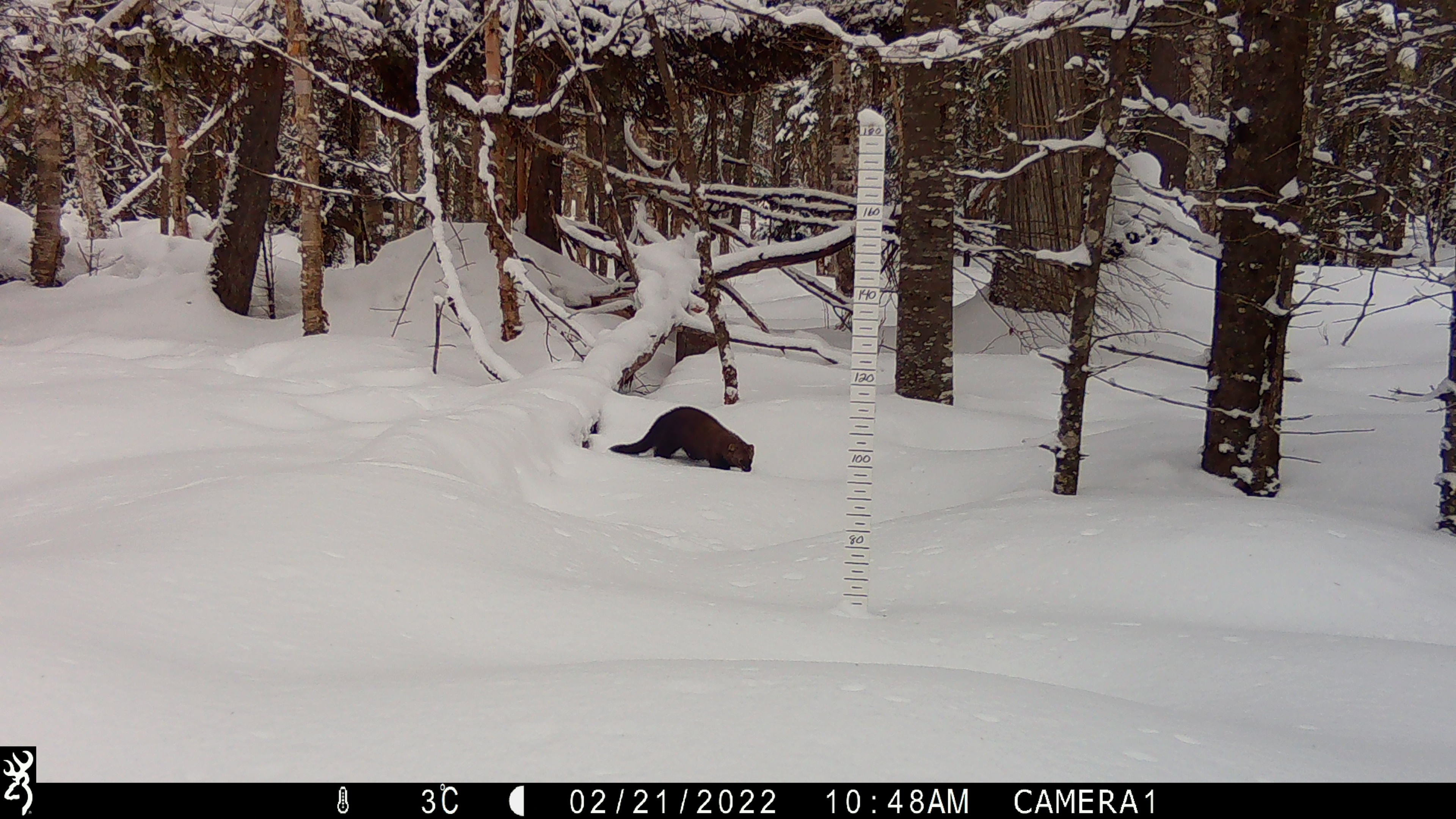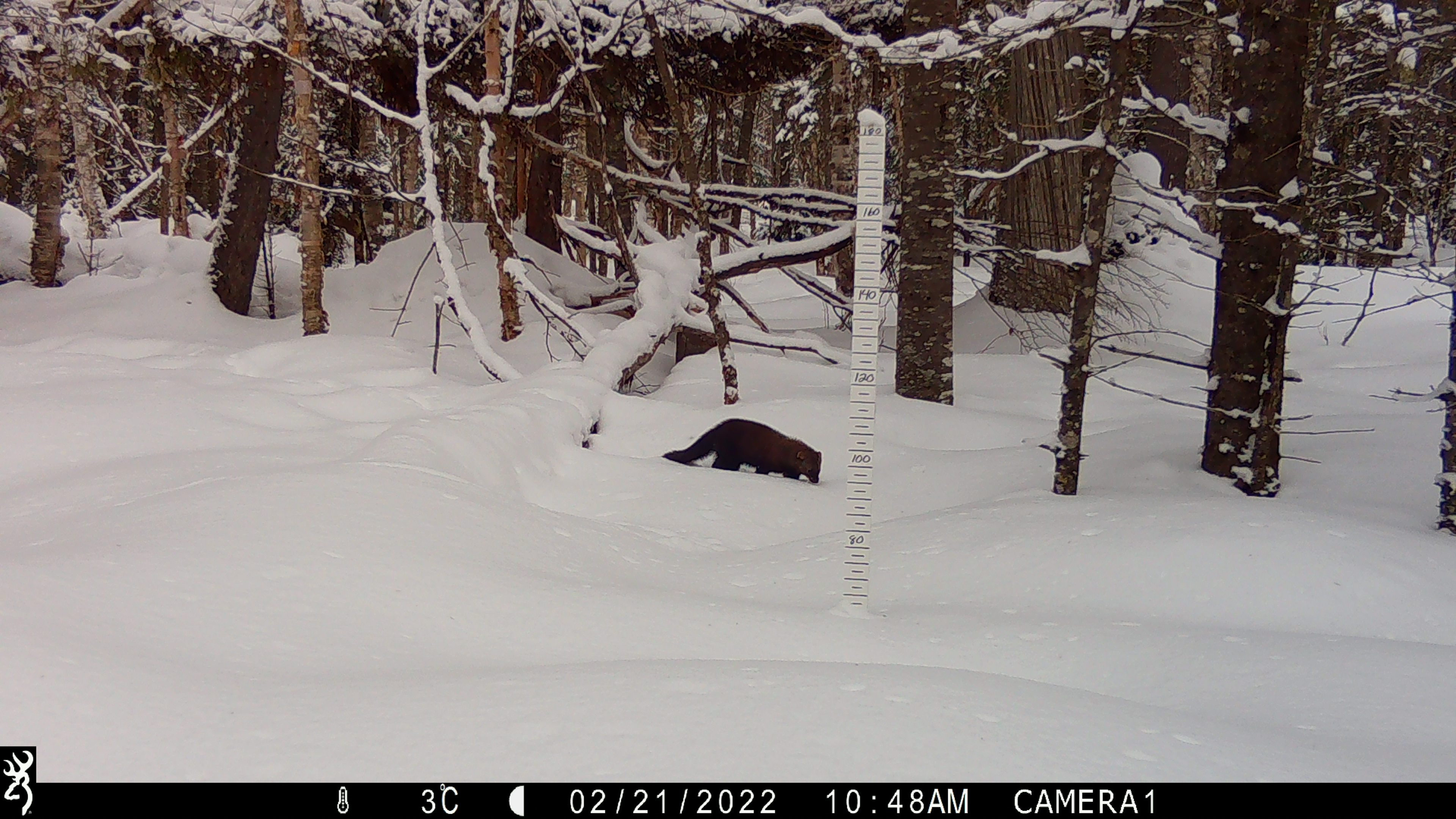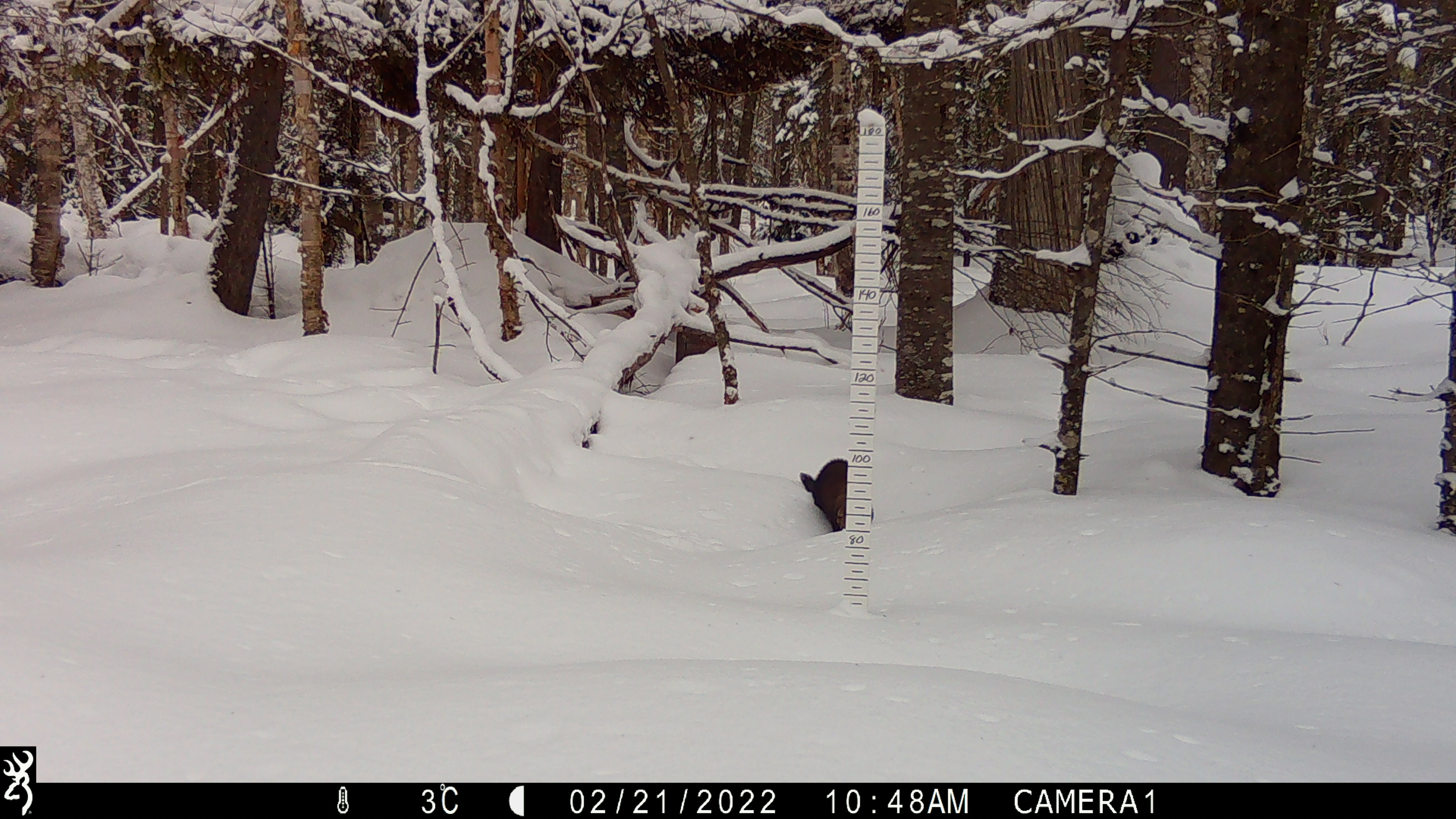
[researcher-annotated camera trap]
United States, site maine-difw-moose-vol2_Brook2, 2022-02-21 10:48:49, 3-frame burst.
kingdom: Animalia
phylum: Chordata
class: Mammalia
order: Carnivora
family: Mustelidae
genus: Pekania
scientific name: Pekania pennanti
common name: fisher